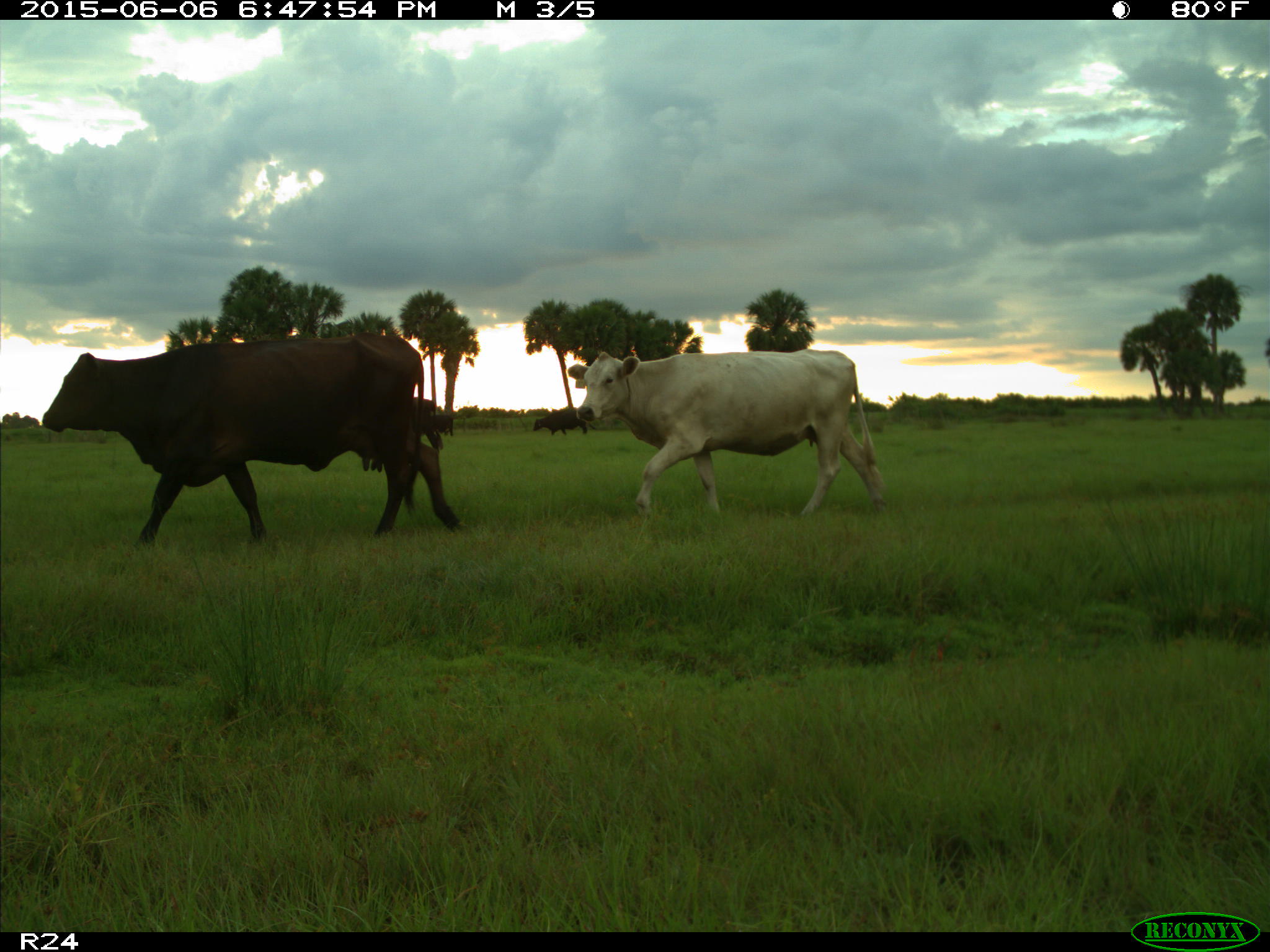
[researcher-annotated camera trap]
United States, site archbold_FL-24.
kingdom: Animalia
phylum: Chordata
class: Mammalia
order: Artiodactyla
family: Bovidae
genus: Bos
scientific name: Bos taurus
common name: domestic cow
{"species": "Bos taurus (domestic cow)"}